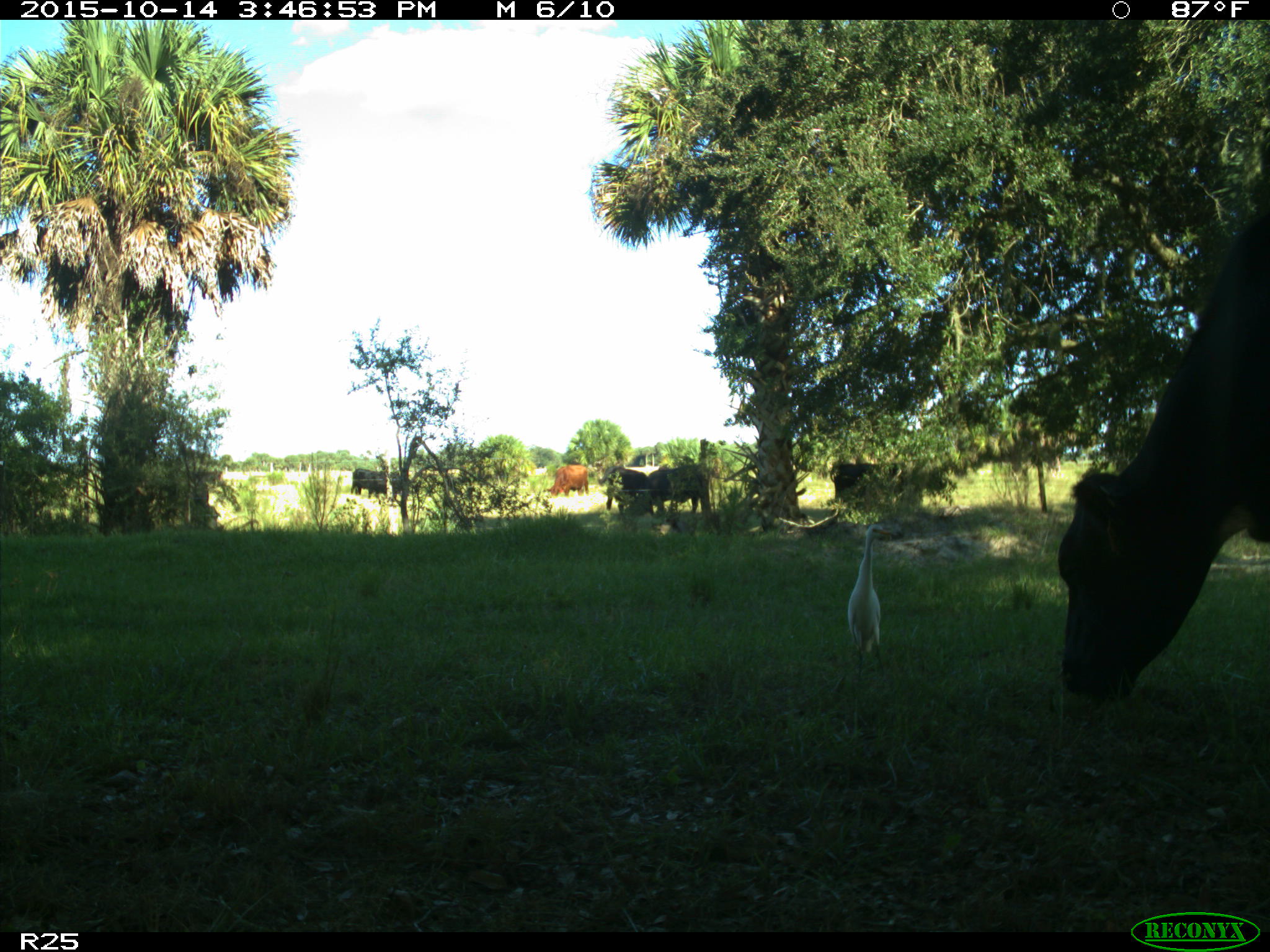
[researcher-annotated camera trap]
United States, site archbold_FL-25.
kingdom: Animalia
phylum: Chordata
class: Mammalia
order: Artiodactyla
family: Bovidae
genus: Bos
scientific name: Bos taurus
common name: domestic cow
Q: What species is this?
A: Bos taurus (domestic cow).